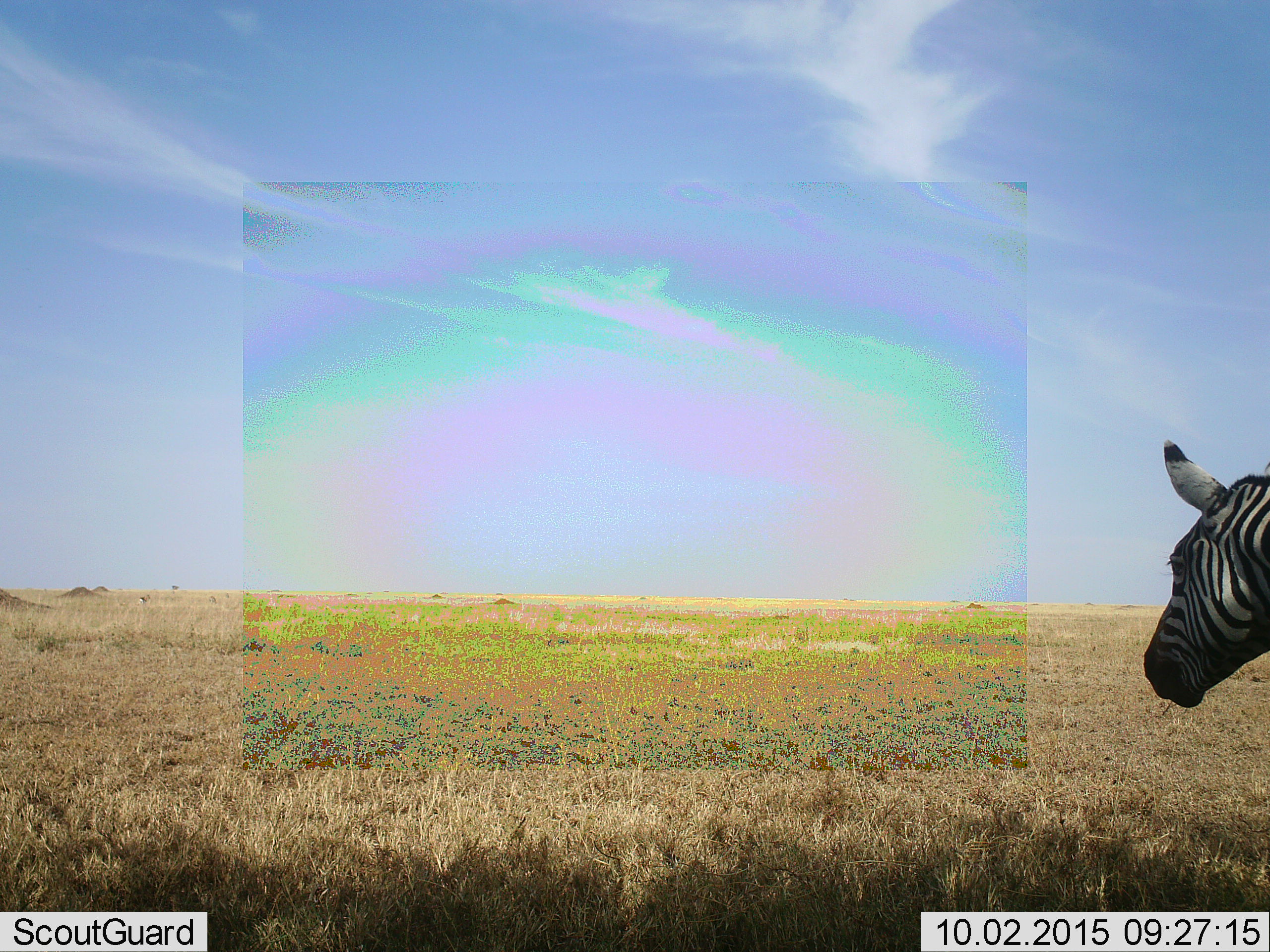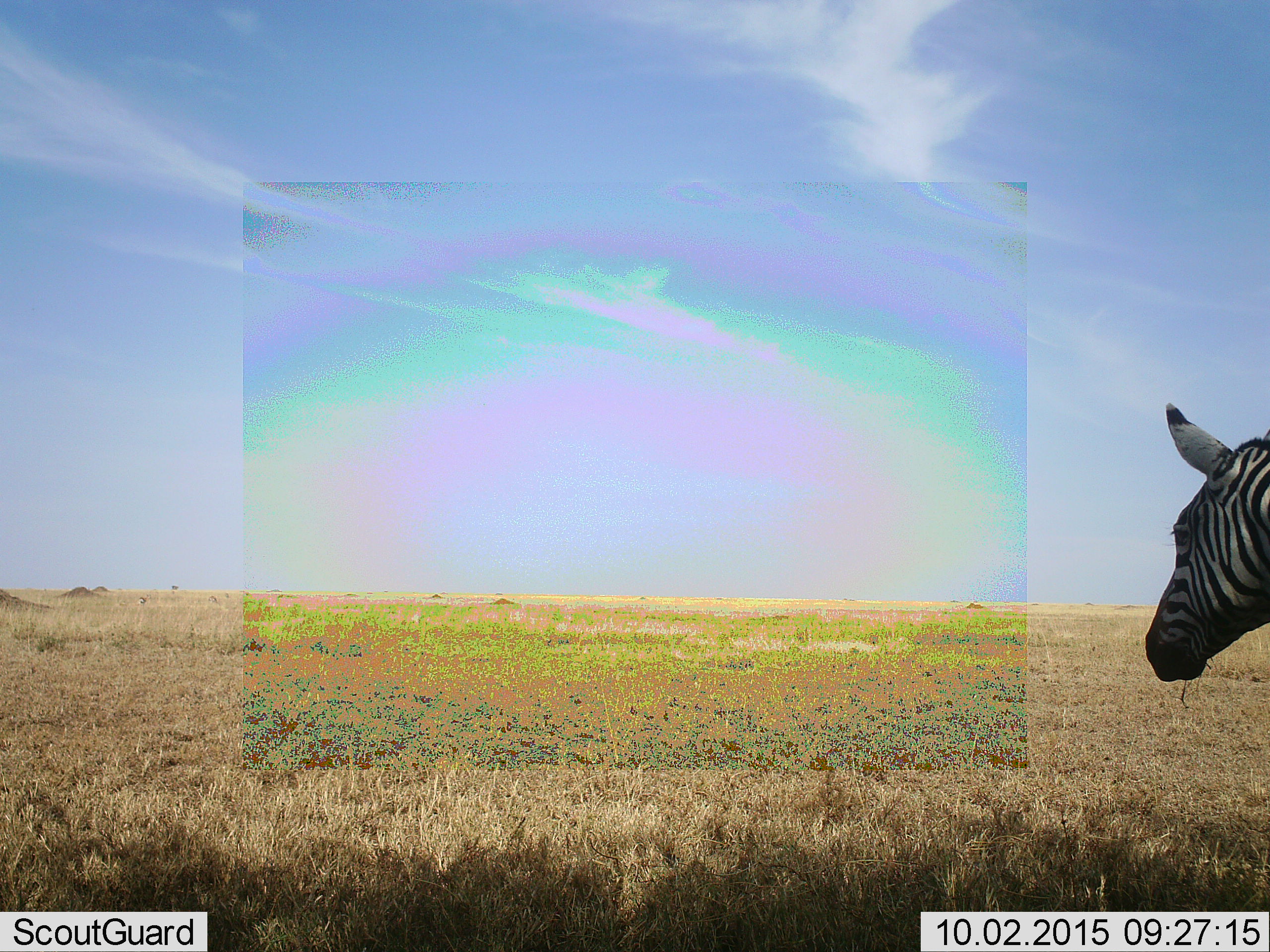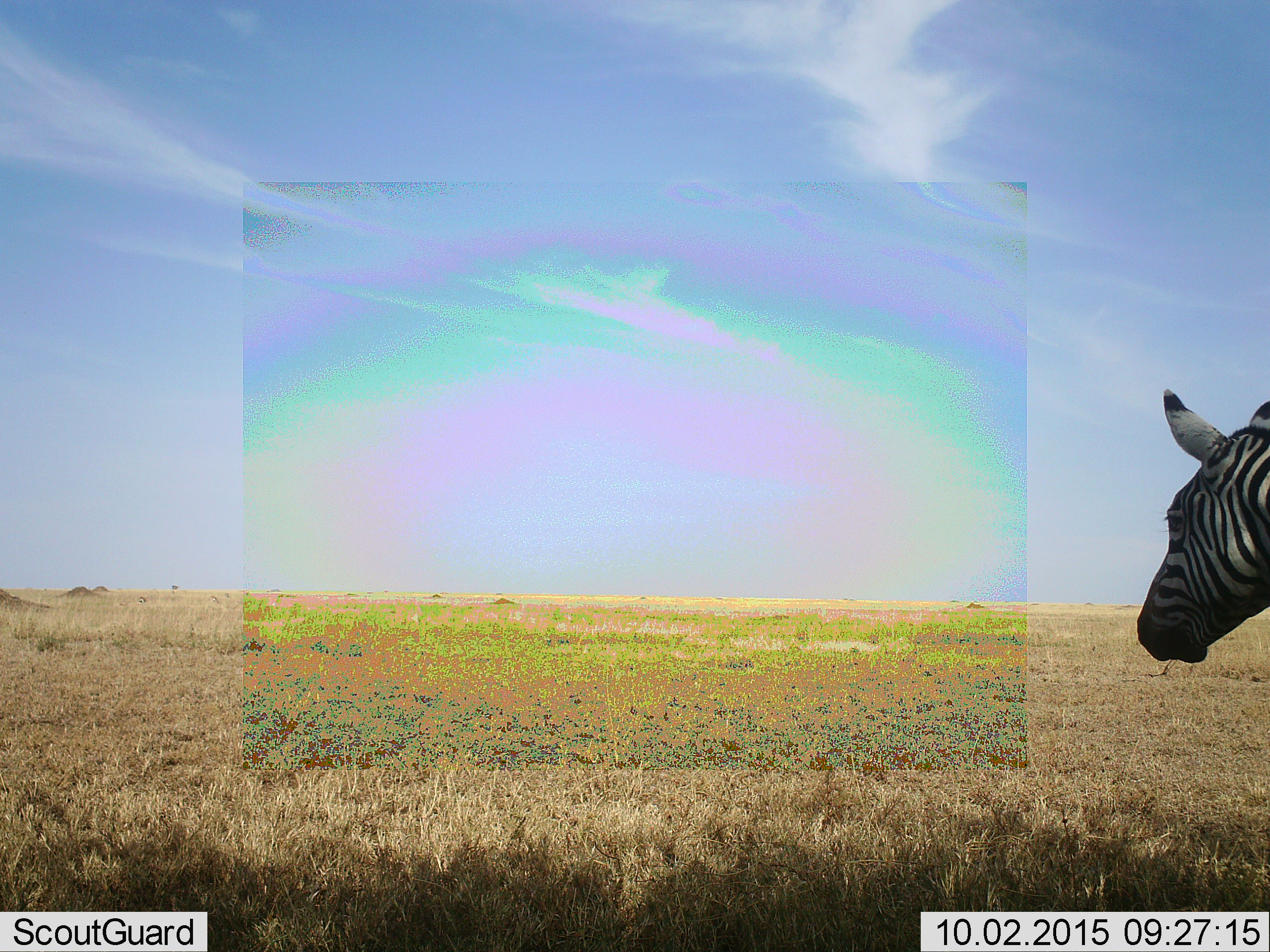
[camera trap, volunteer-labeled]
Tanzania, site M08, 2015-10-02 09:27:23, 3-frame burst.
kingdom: Animalia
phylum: Chordata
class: Mammalia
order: Perissodactyla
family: Equidae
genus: Equus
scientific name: Equus quagga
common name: plains zebra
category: zebra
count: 1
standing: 100%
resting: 0%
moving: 0%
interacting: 0%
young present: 0%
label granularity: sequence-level